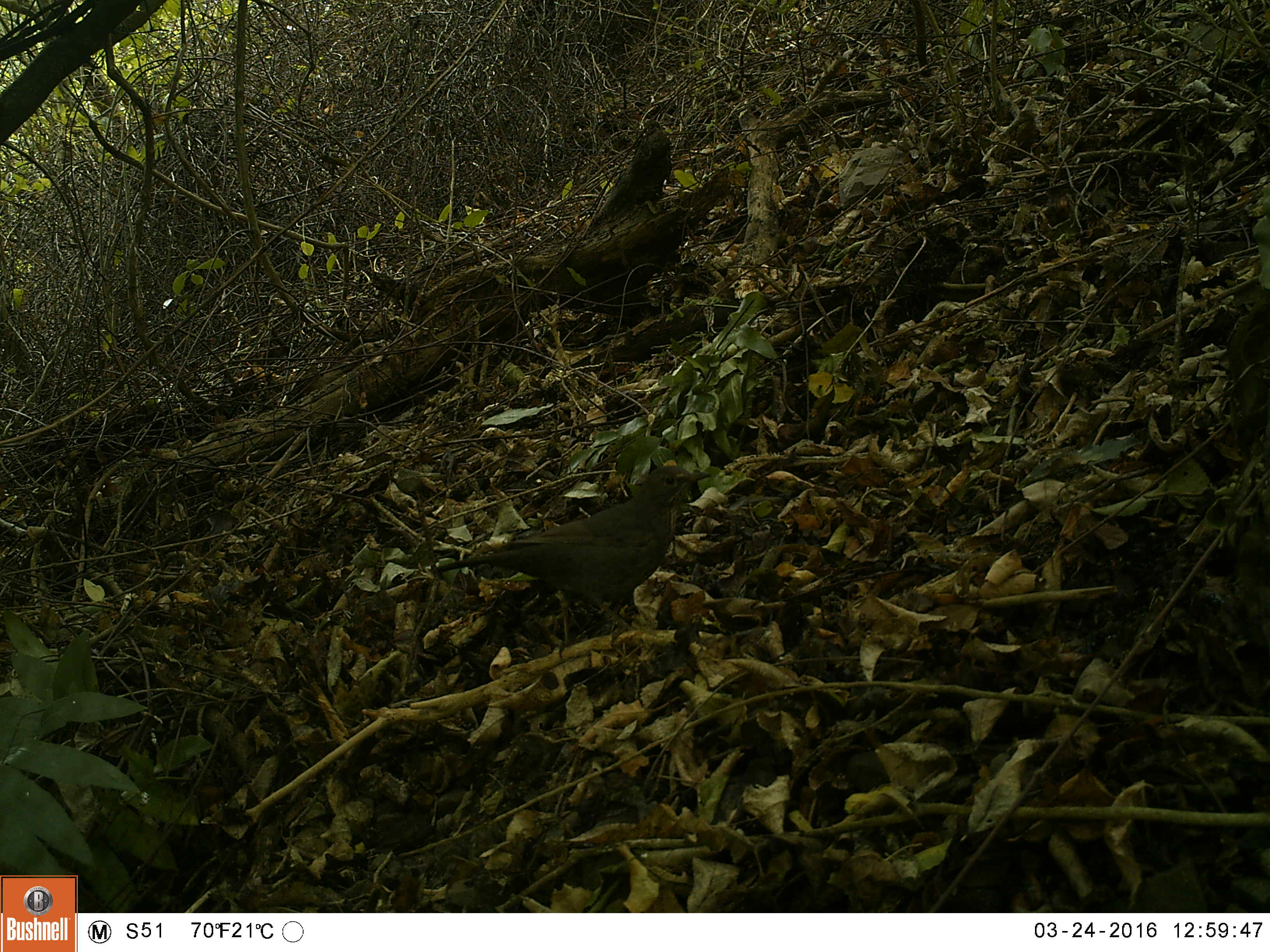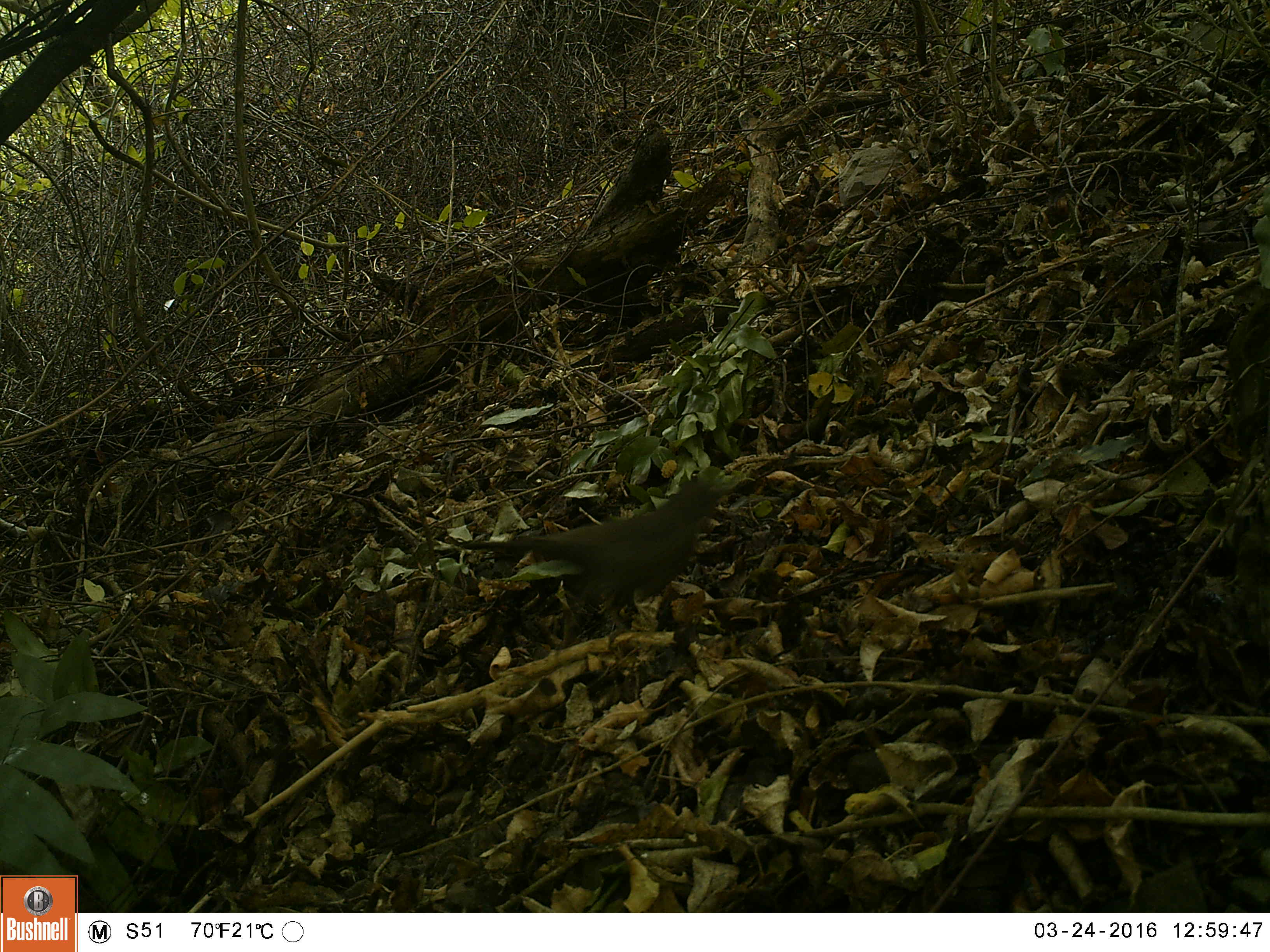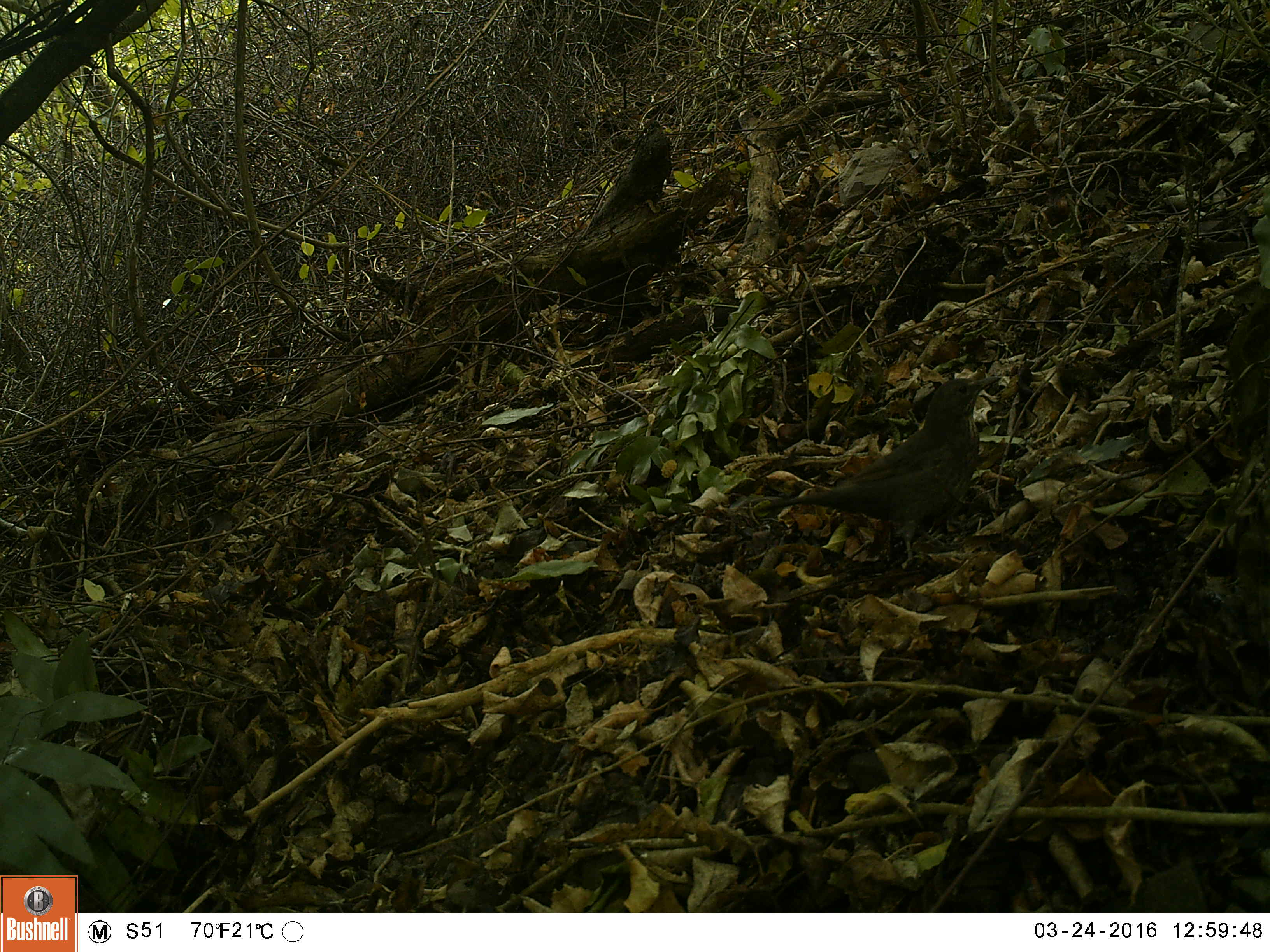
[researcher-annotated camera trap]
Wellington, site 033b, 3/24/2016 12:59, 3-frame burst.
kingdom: Animalia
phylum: Chordata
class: Aves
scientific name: Aves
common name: bird